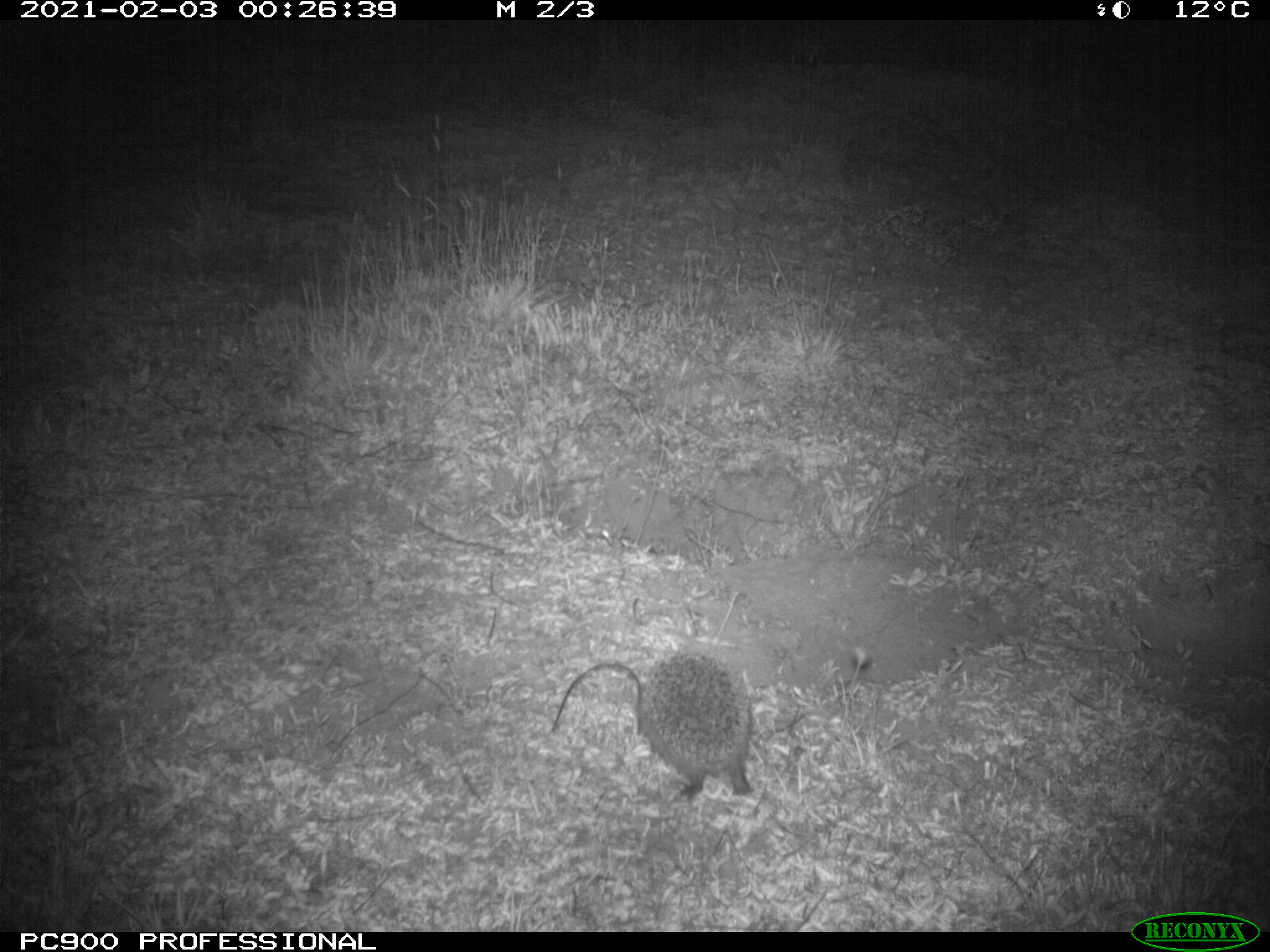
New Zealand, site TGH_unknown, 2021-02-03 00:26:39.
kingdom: Animalia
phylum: Chordata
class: Mammalia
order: Eulipotyphla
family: Erinaceidae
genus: Erinaceus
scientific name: Erinaceus europaeus europaeus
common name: european hedgehog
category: hedgehog